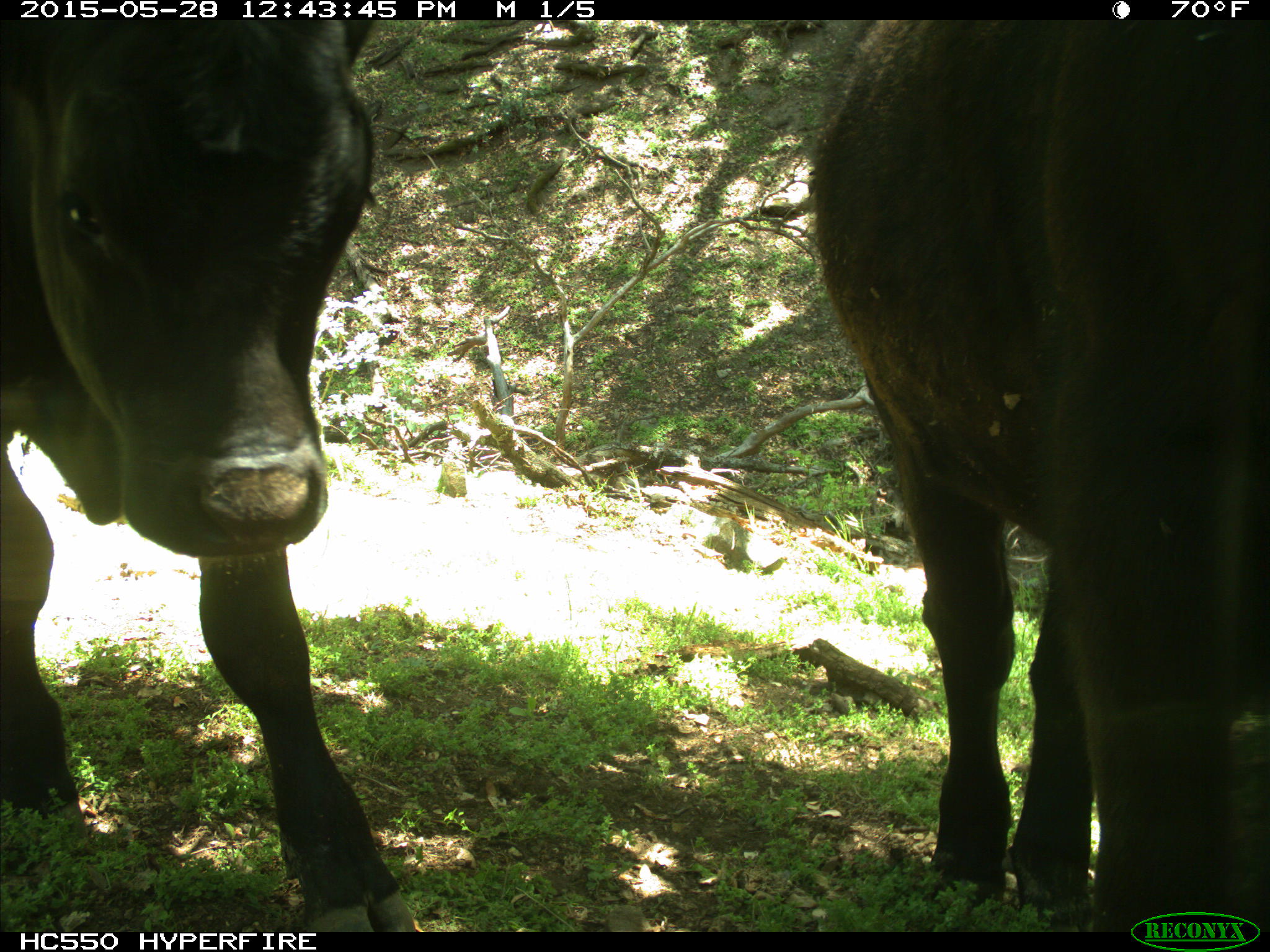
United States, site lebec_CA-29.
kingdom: Animalia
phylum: Chordata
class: Mammalia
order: Artiodactyla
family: Bovidae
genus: Bos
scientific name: Bos taurus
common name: domestic cow